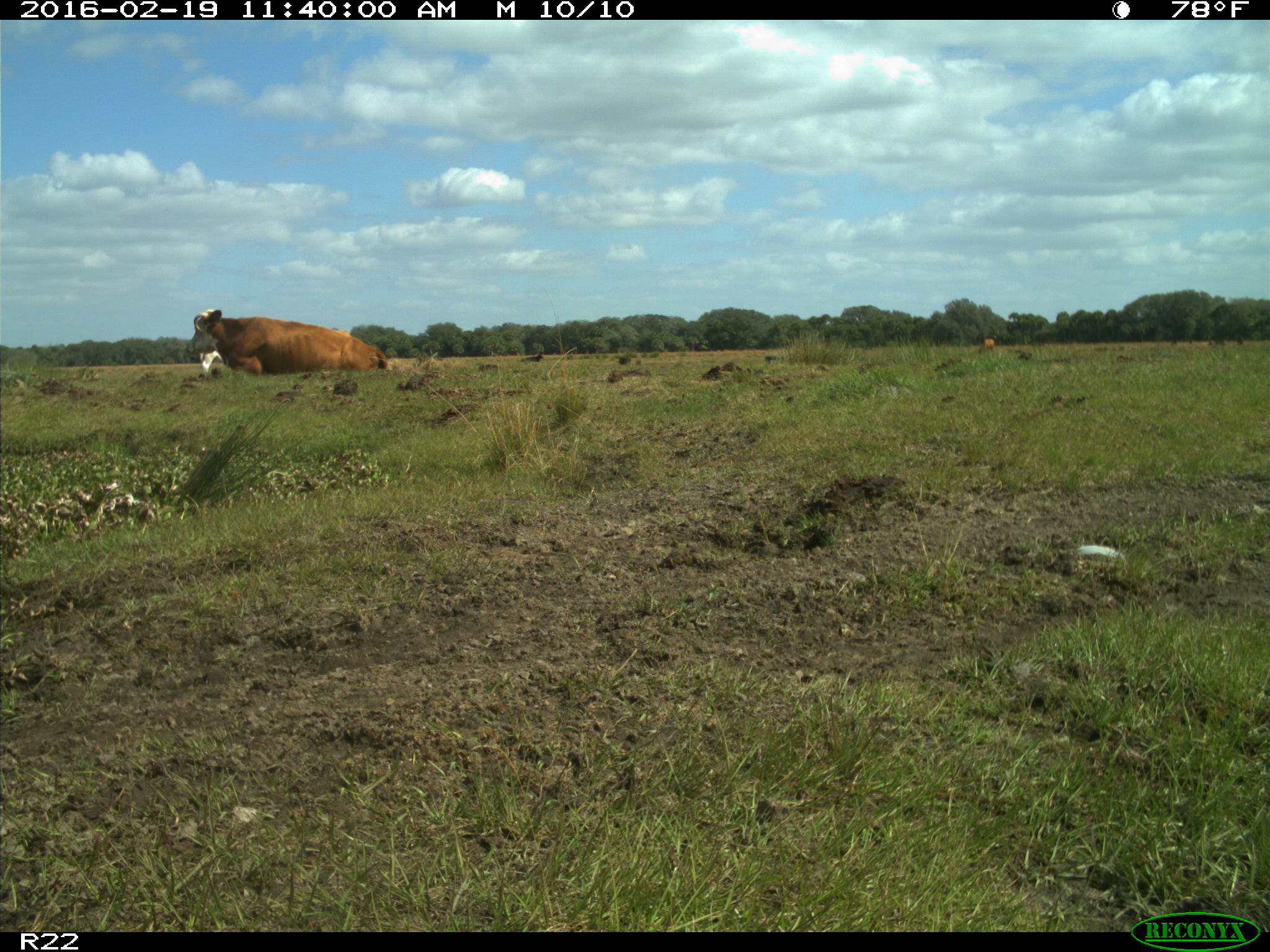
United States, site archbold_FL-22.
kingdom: Animalia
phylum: Chordata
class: Mammalia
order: Artiodactyla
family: Bovidae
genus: Bos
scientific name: Bos taurus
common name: domestic cow